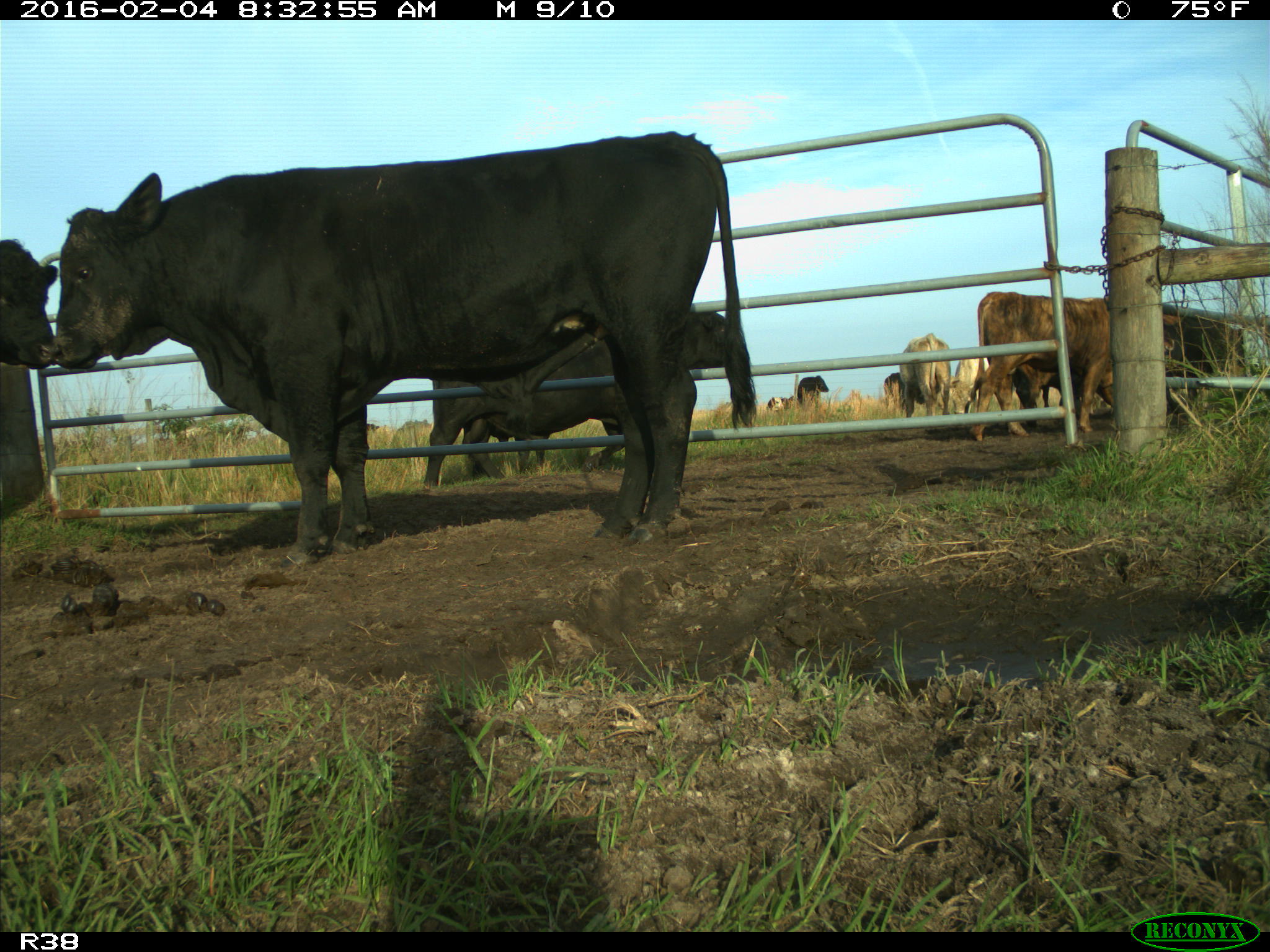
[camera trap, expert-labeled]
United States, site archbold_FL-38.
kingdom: Animalia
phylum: Chordata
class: Mammalia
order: Artiodactyla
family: Bovidae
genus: Bos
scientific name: Bos taurus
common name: domestic cow